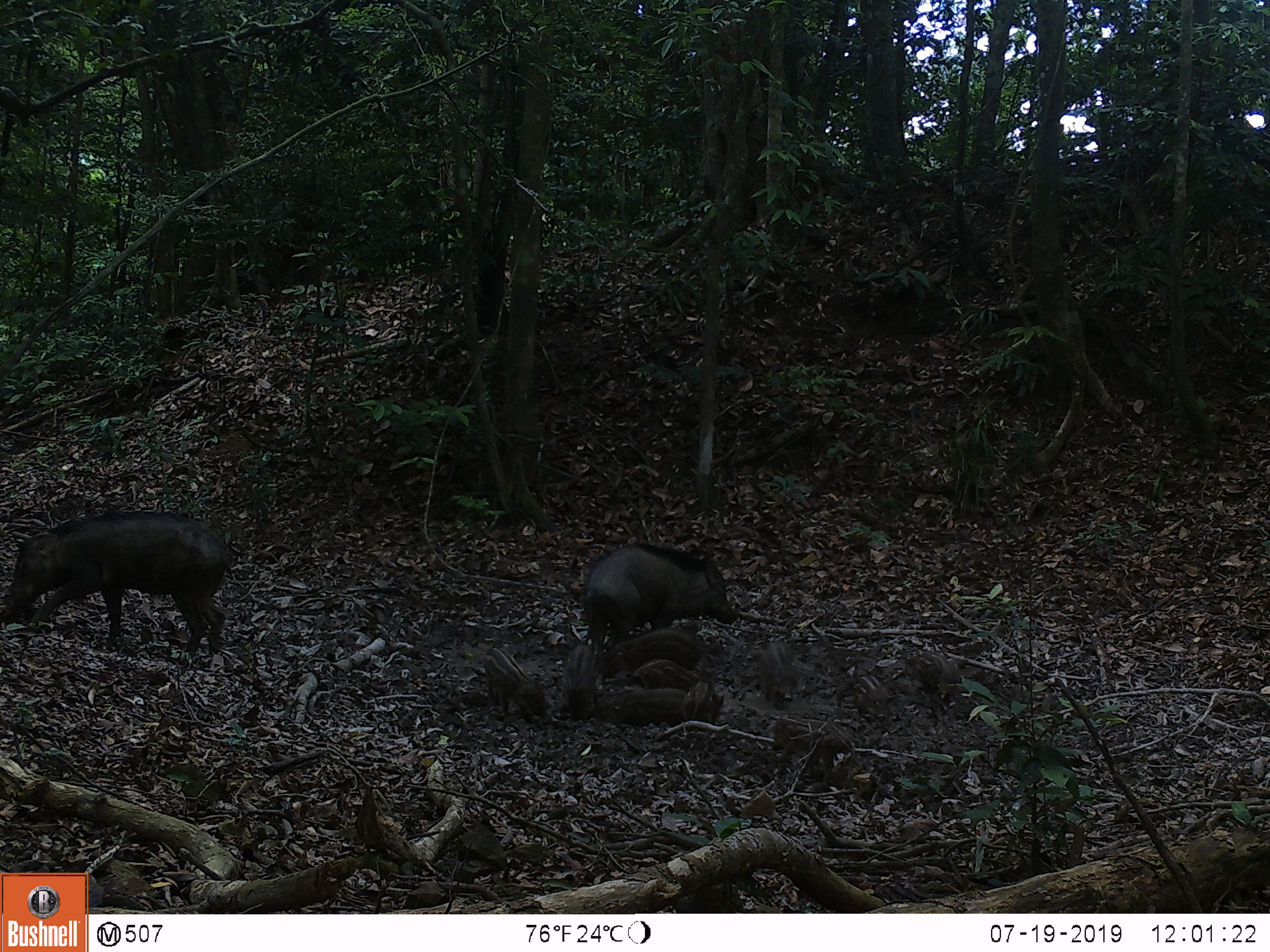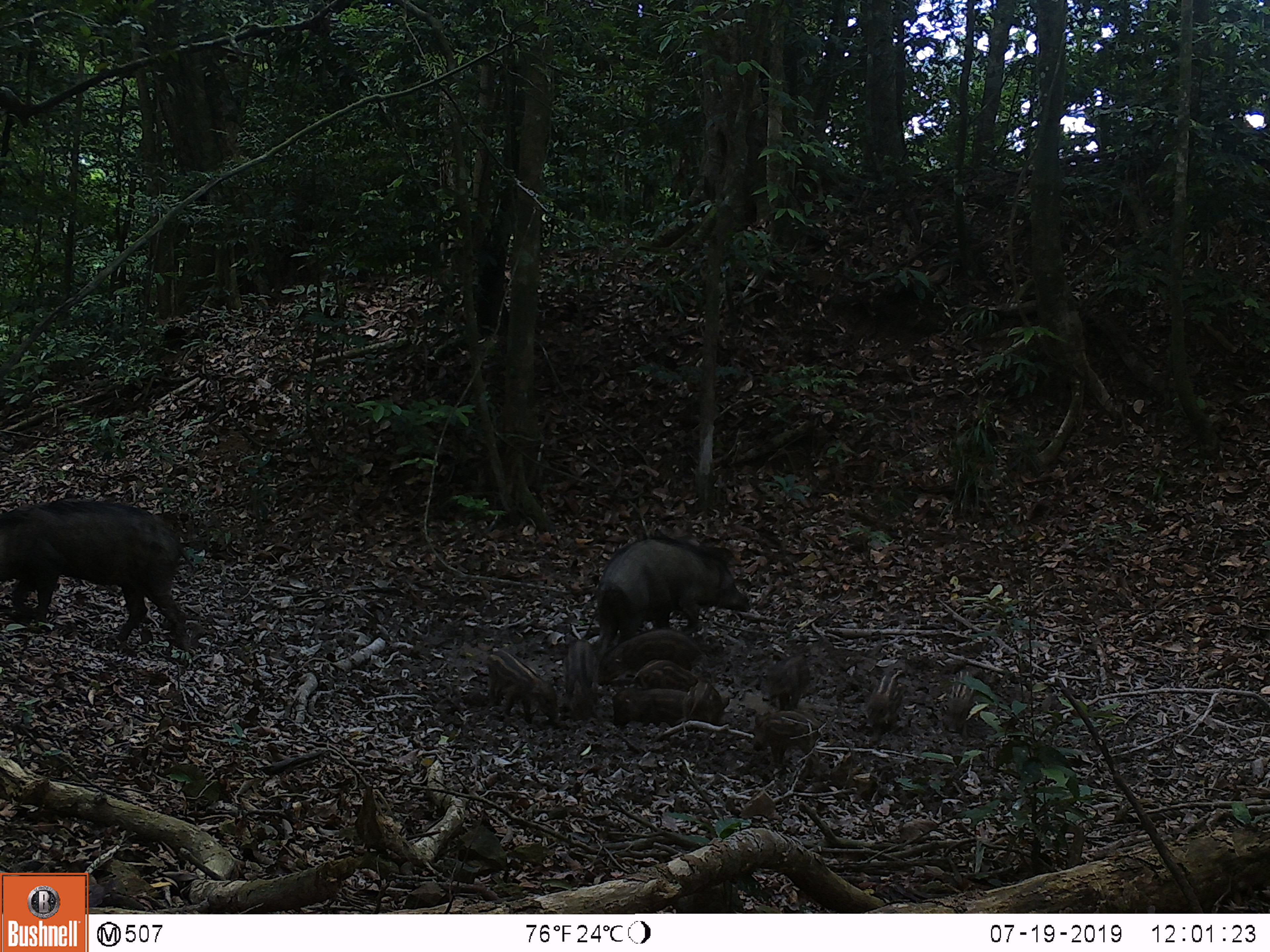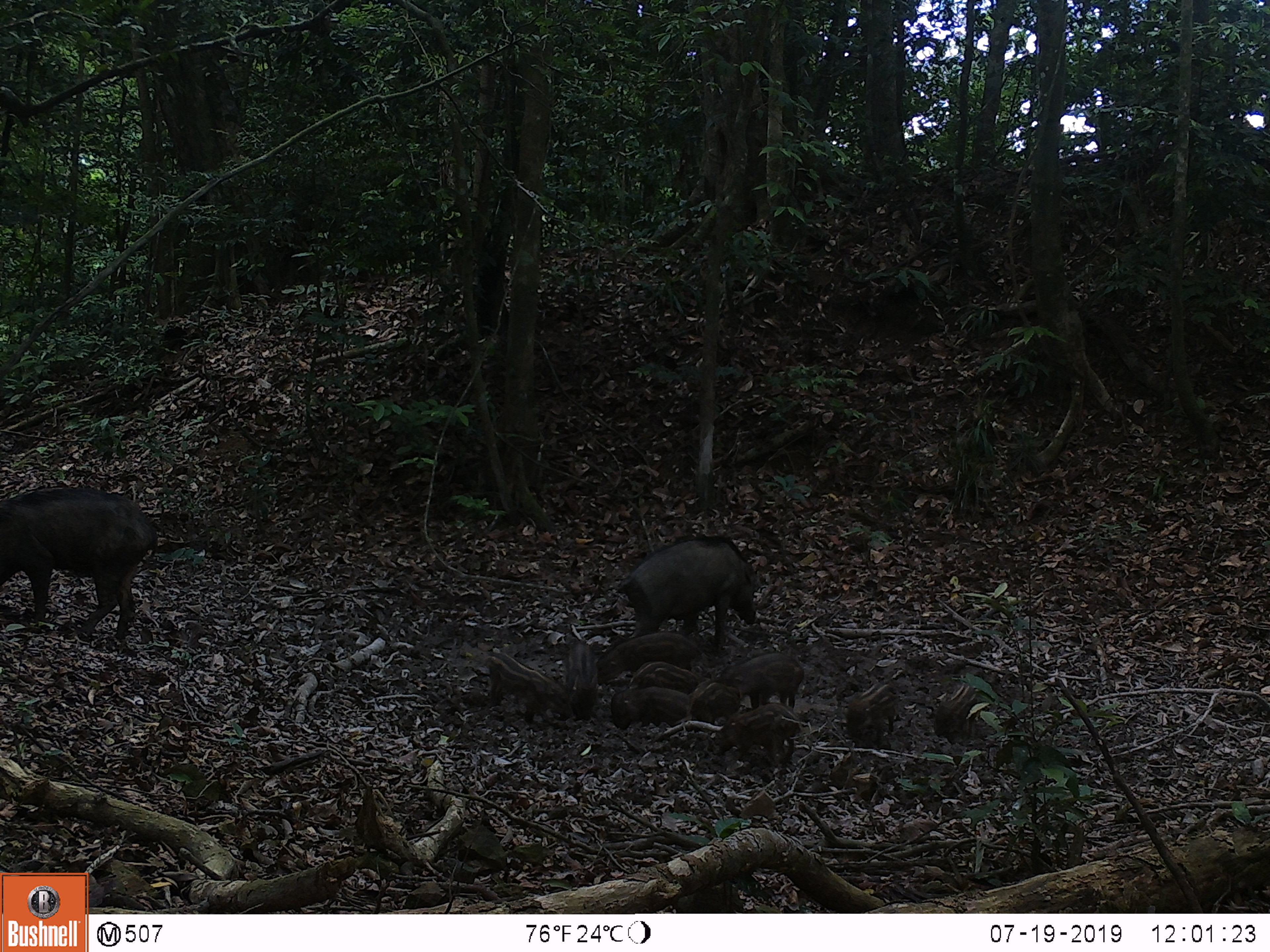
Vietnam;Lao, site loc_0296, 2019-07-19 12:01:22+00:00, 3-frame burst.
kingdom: Animalia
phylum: Chordata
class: Mammalia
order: Artiodactyla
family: Suidae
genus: Sus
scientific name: Sus scrofa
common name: eurasian wild pig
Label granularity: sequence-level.